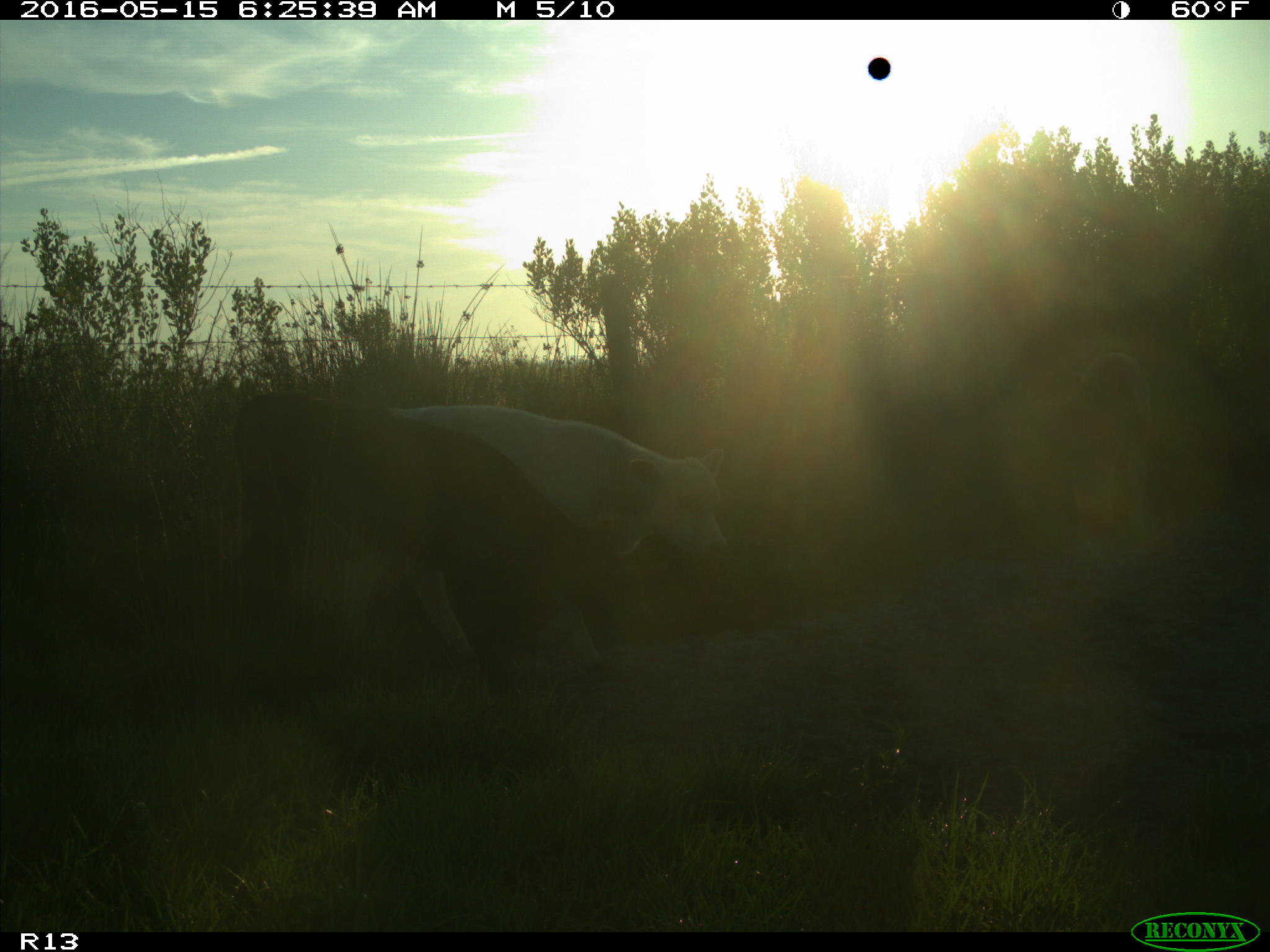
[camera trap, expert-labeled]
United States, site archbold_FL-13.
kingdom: Animalia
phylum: Chordata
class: Mammalia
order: Artiodactyla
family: Bovidae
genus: Bos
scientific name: Bos taurus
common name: domestic cow